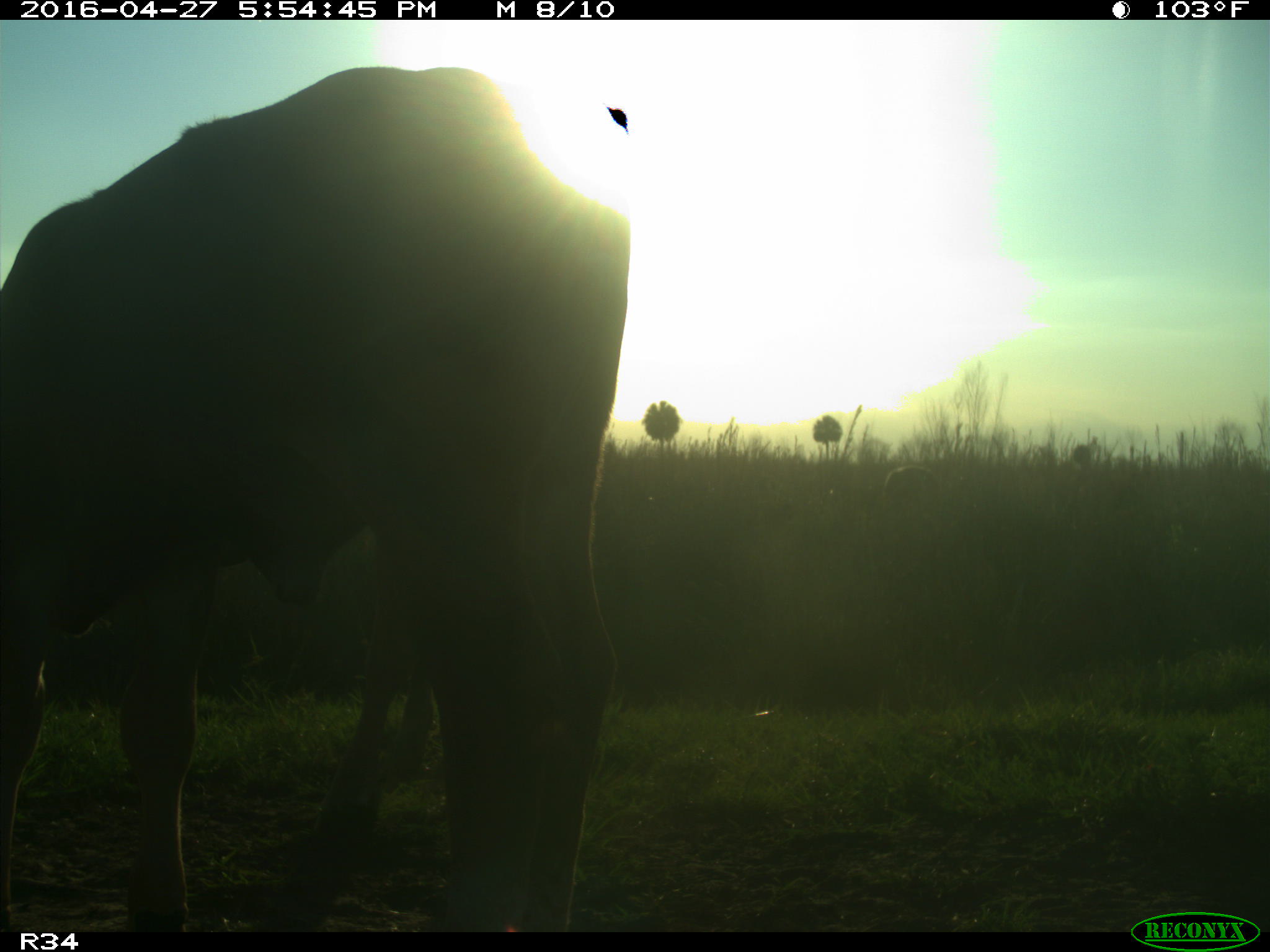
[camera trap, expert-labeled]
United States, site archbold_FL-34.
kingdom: Animalia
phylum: Chordata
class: Mammalia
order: Artiodactyla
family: Bovidae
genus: Bos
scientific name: Bos taurus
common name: domestic cow